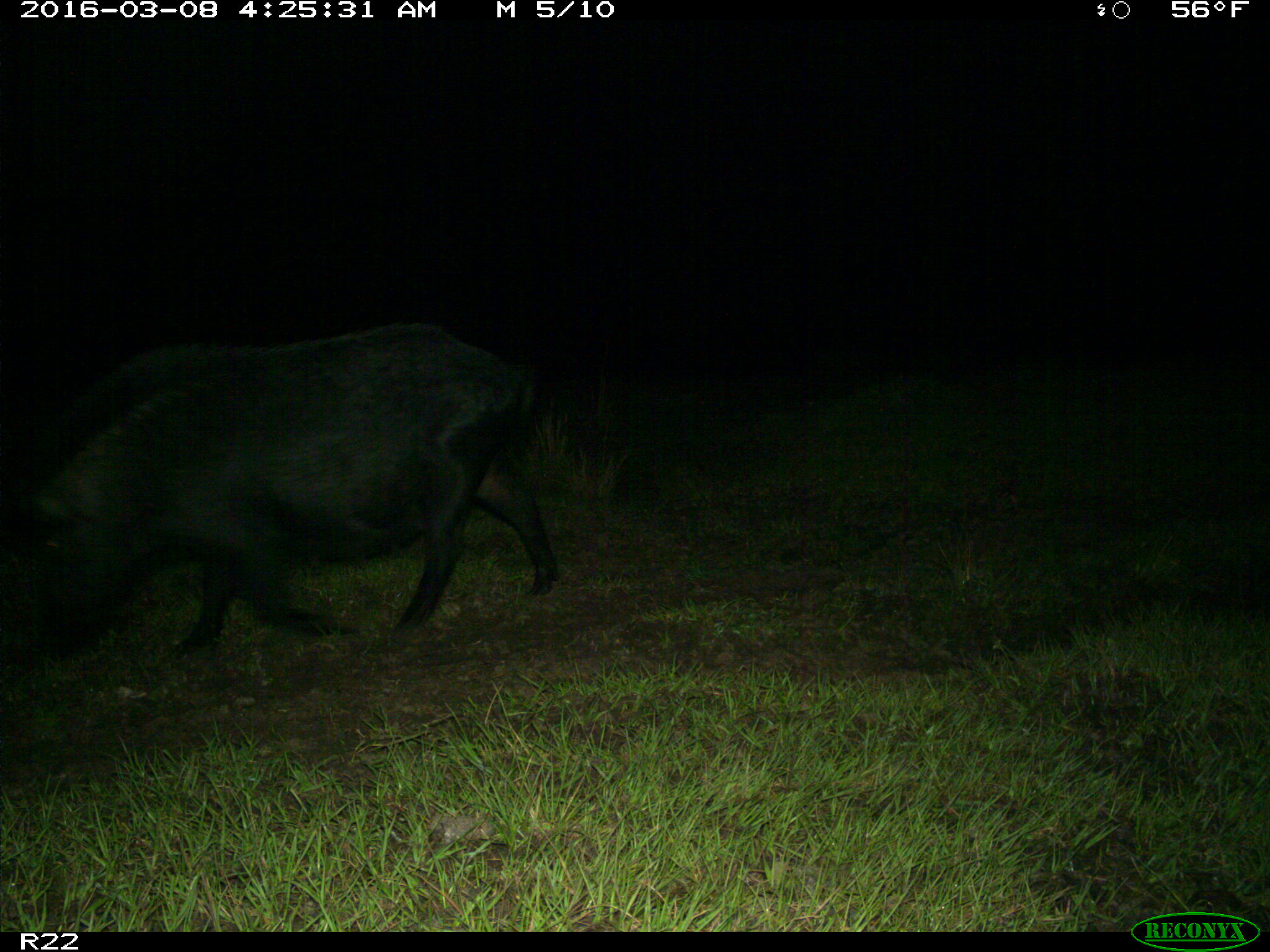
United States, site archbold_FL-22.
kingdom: Animalia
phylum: Chordata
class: Mammalia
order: Artiodactyla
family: Suidae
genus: Sus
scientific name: Sus scrofa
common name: wild boar